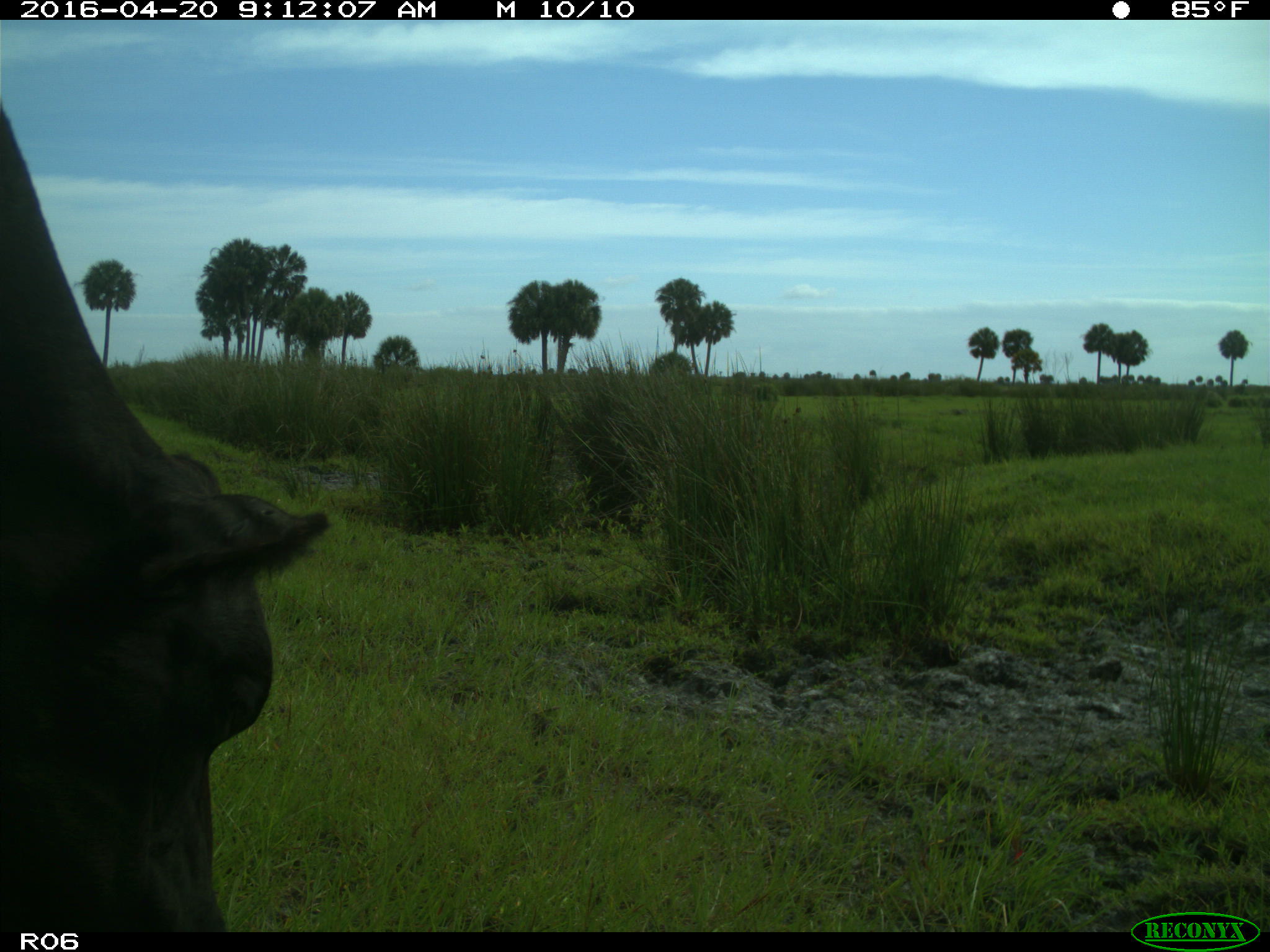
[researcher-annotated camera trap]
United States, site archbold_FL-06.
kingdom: Animalia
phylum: Chordata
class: Mammalia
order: Artiodactyla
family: Bovidae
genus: Bos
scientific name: Bos taurus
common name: domestic cow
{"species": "Bos taurus (domestic cow)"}